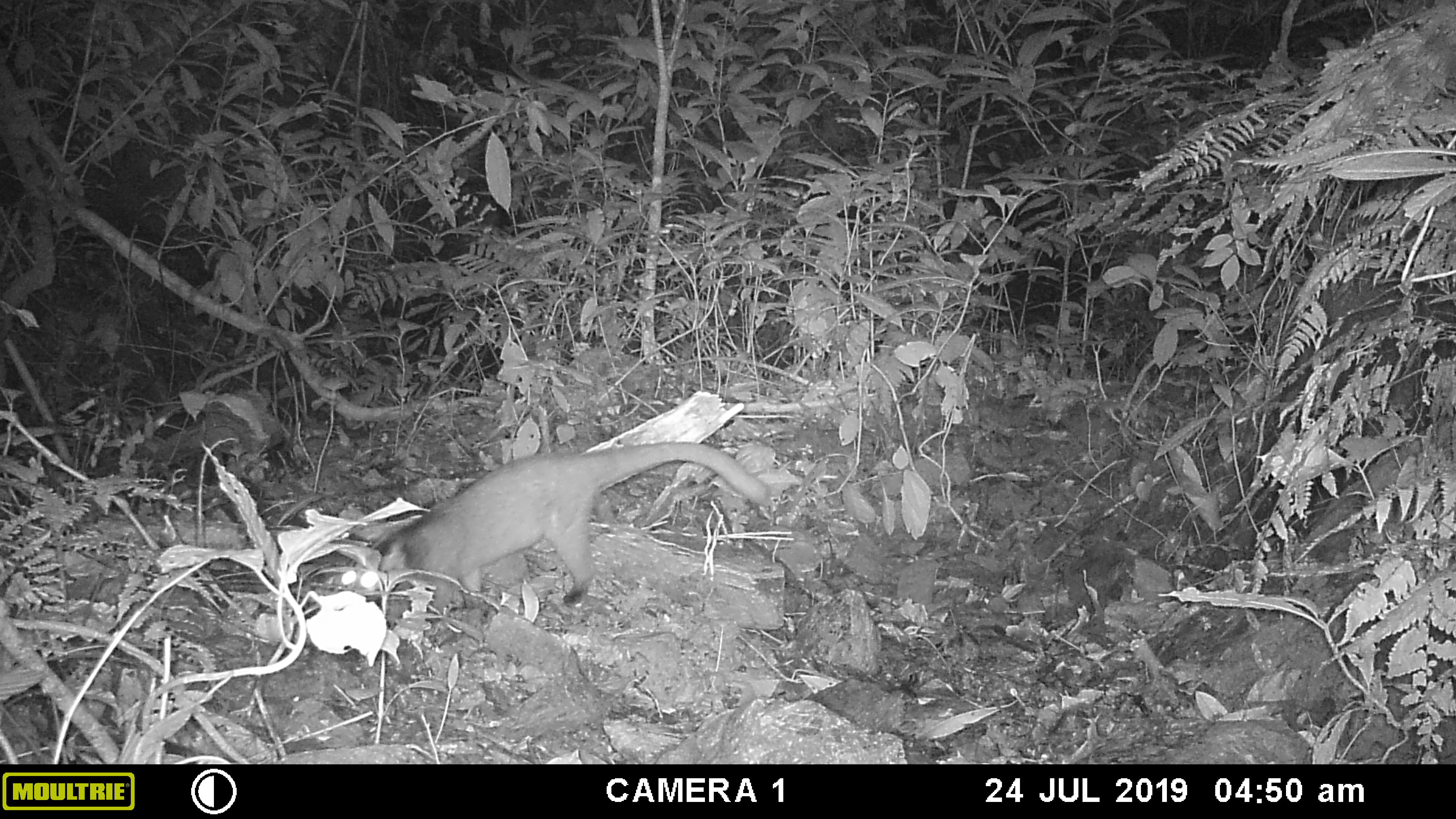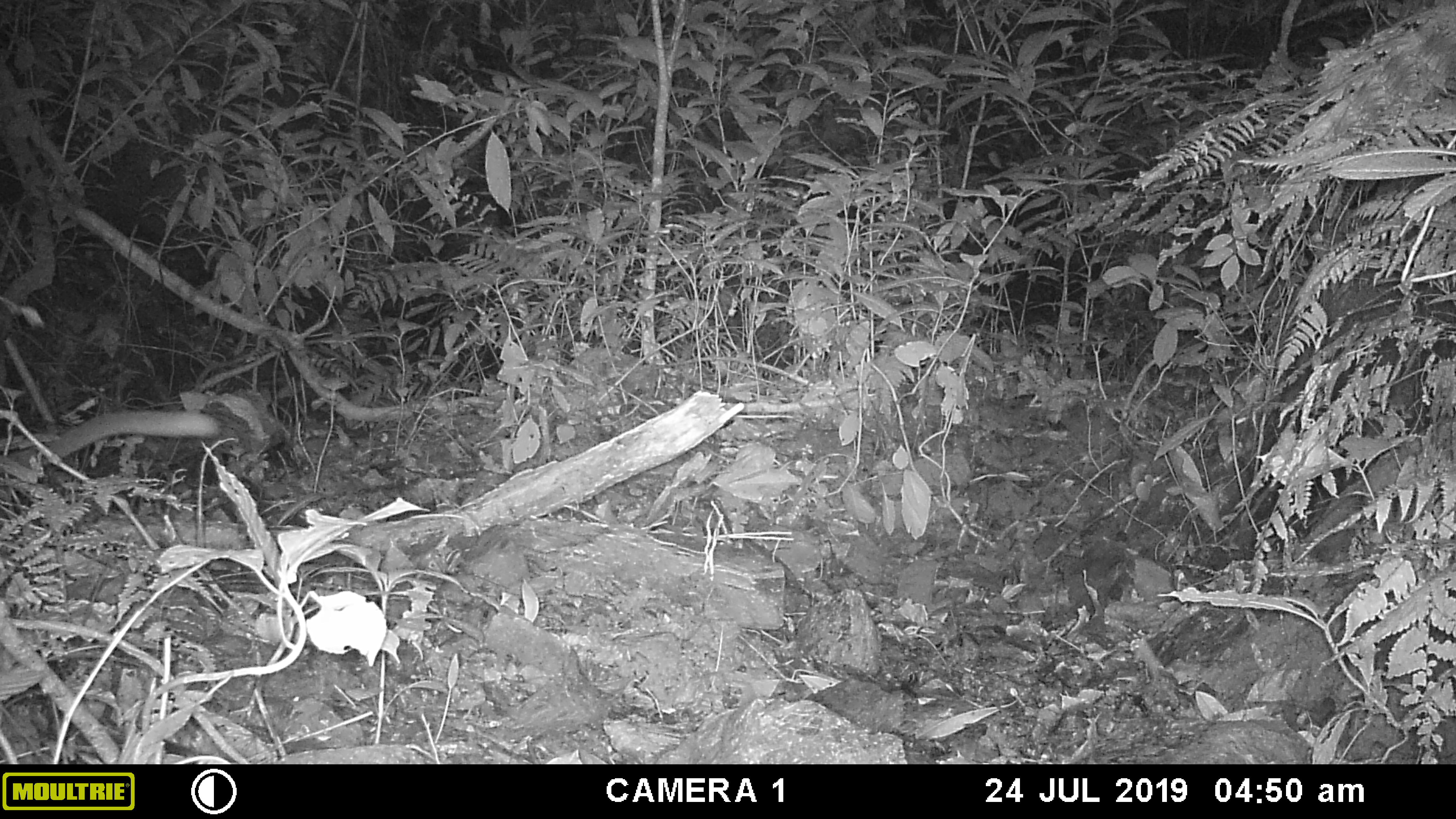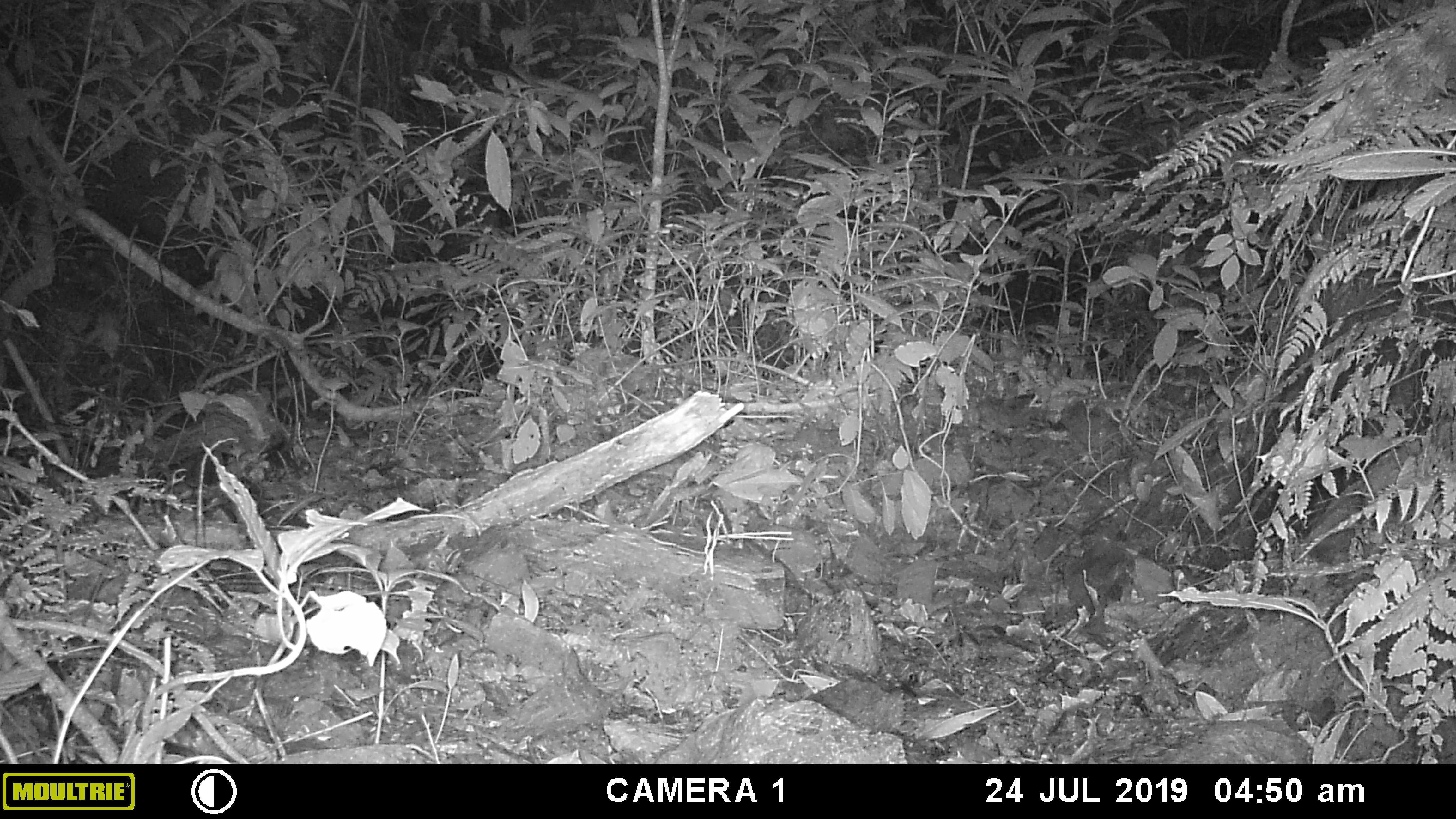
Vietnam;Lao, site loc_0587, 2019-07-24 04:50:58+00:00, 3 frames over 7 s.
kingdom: Animalia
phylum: Chordata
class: Mammalia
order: Carnivora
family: Viverridae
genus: Paguma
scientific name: Paguma larvata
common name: masked palm civet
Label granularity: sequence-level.